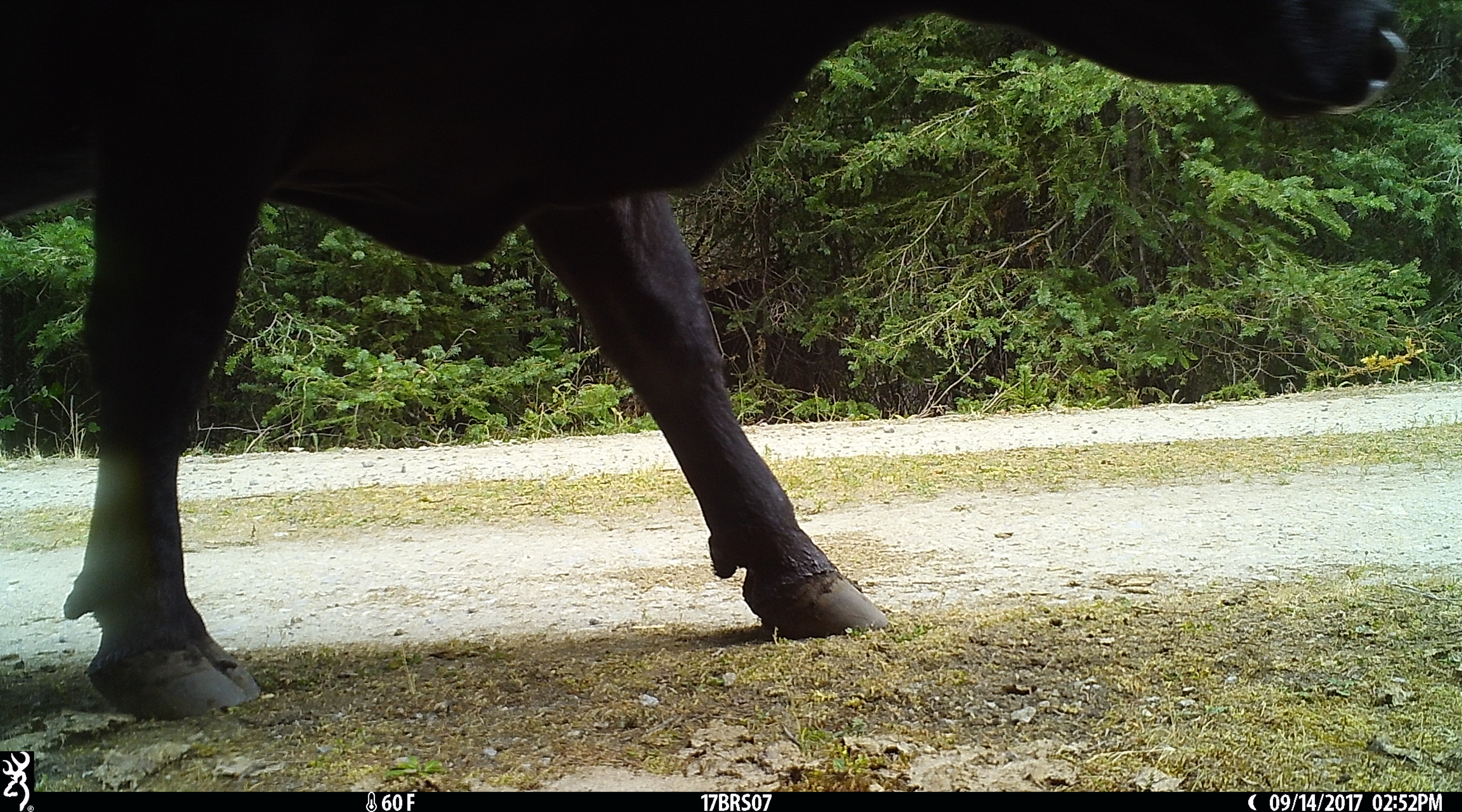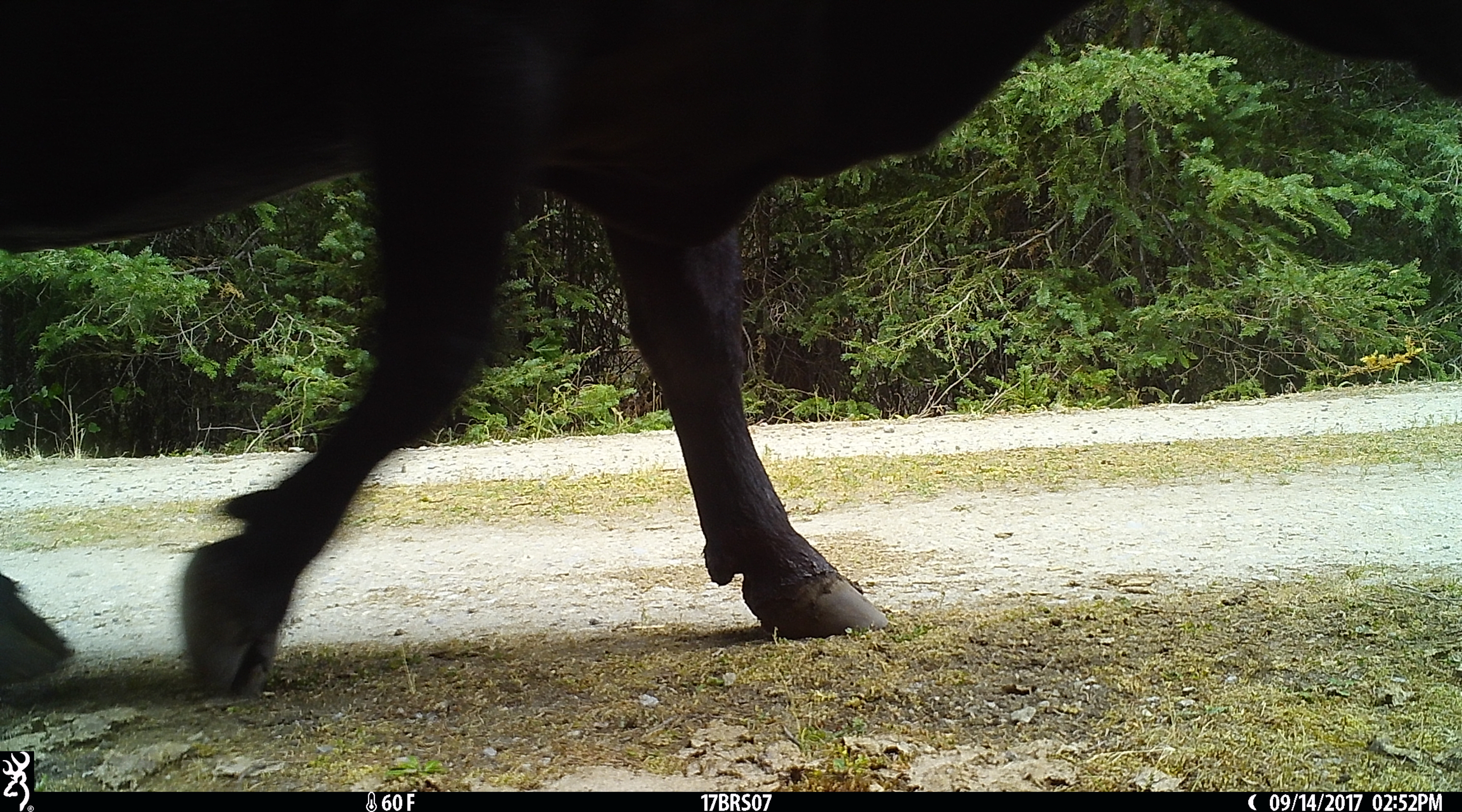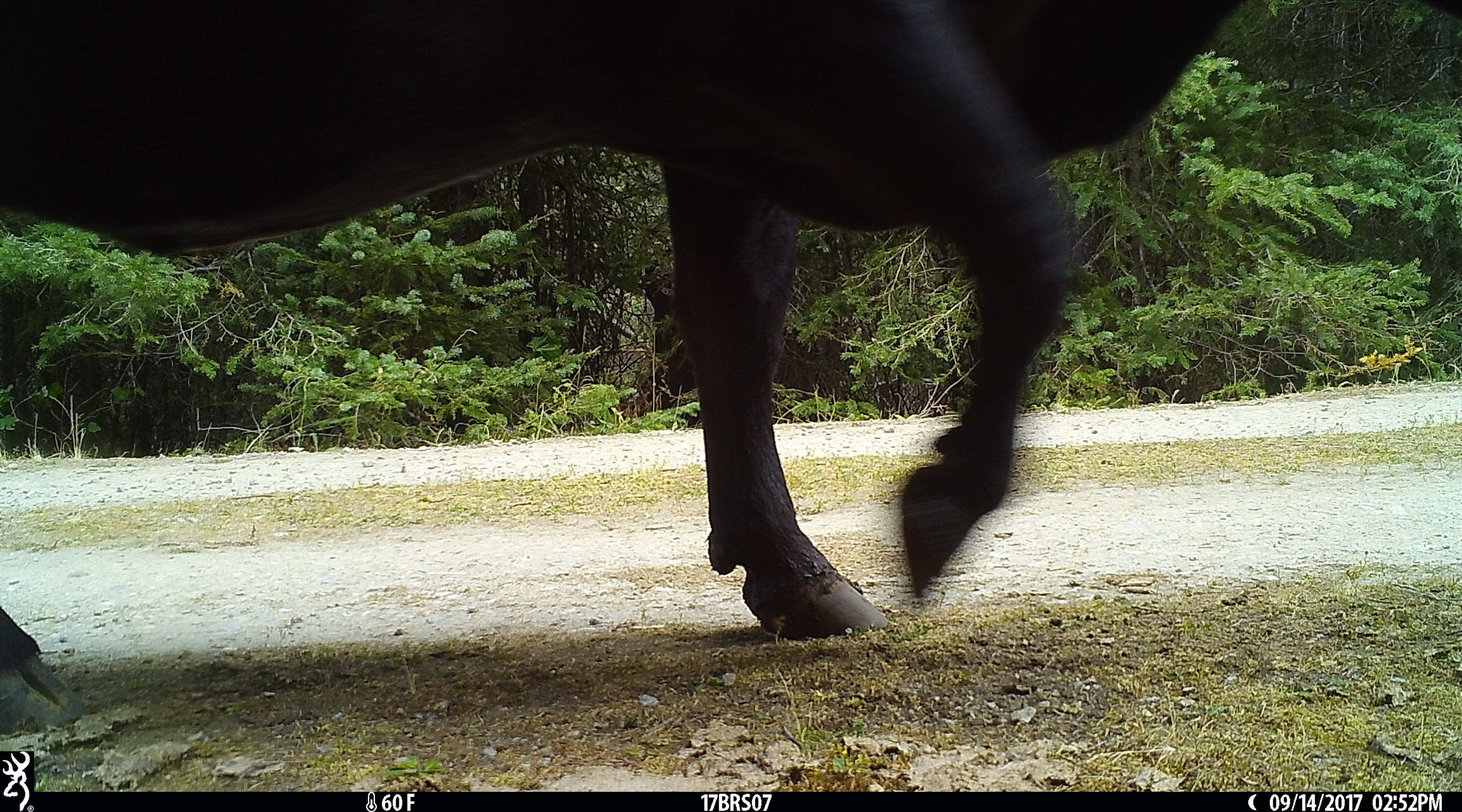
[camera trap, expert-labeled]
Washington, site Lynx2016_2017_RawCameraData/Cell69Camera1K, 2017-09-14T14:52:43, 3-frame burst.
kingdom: Animalia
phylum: Chordata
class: Mammalia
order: Artiodactyla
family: Bovidae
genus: Bos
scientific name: Bos taurus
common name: domestic cattle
Domestic cattle (Bos taurus). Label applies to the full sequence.